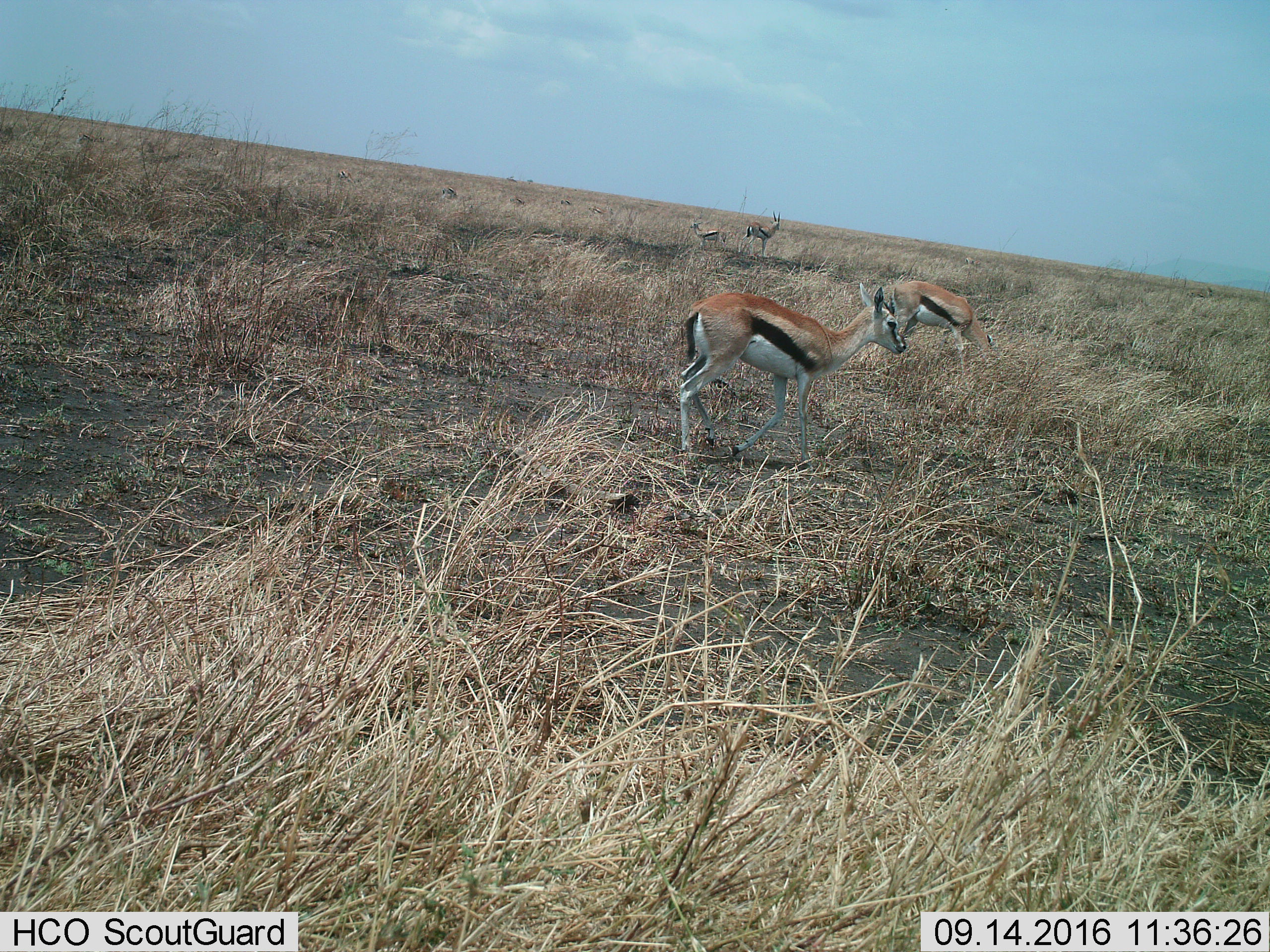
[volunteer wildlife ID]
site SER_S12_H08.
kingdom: Animalia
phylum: Chordata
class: Mammalia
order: Artiodactyla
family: Bovidae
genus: Eudorcas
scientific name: Eudorcas thomsonii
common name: thomson's gazelle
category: gazellethomsons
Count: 10.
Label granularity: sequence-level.